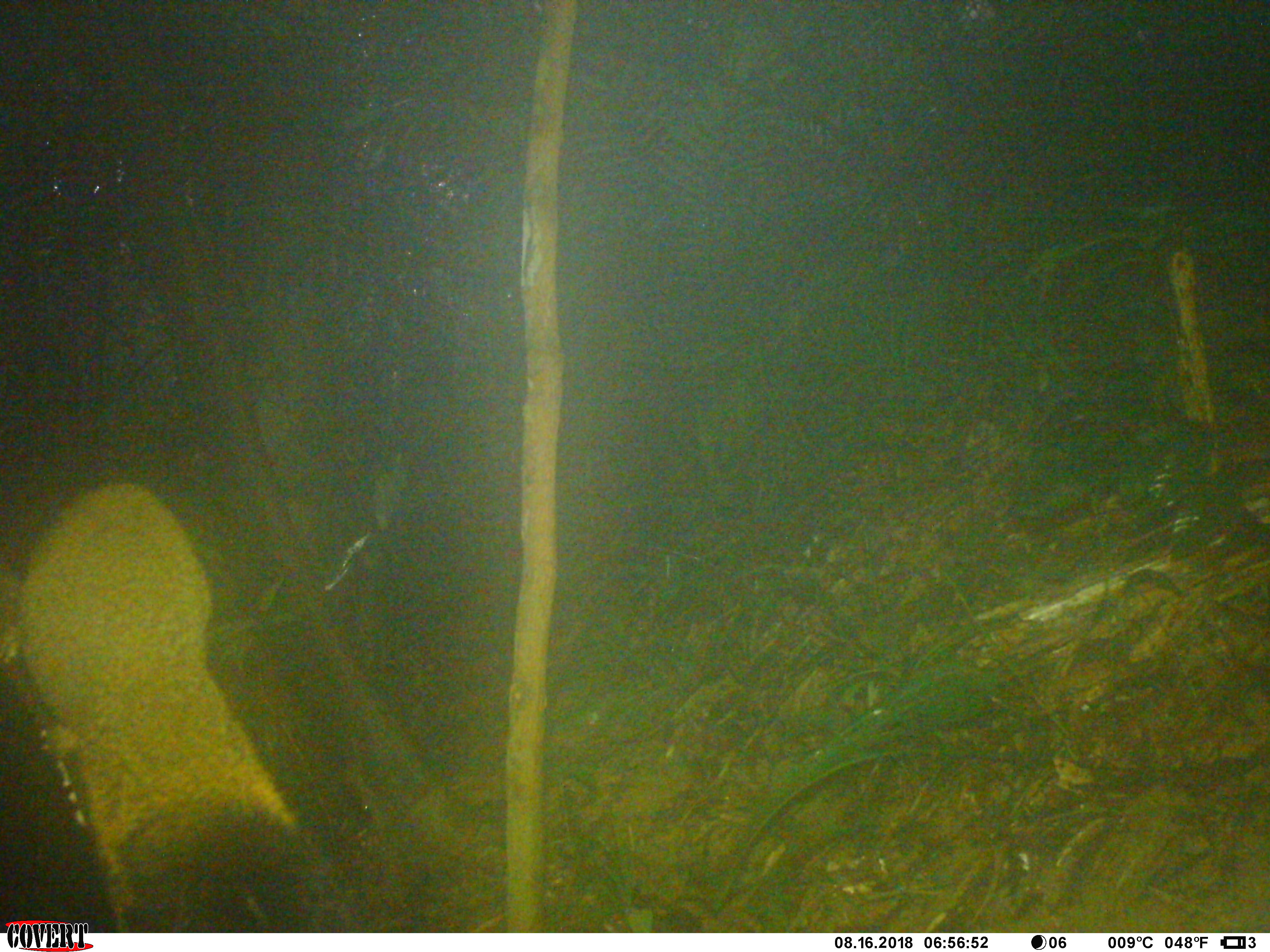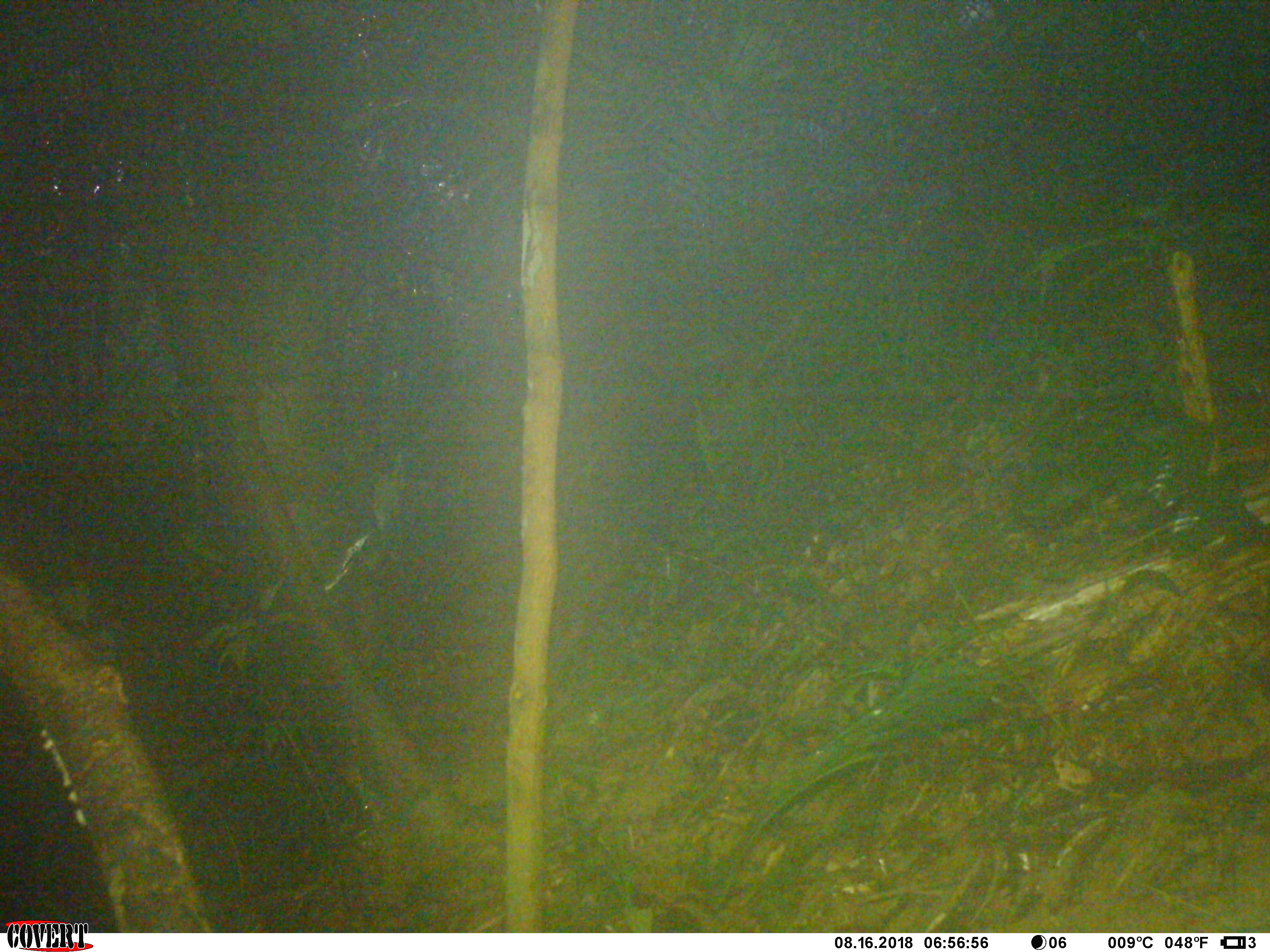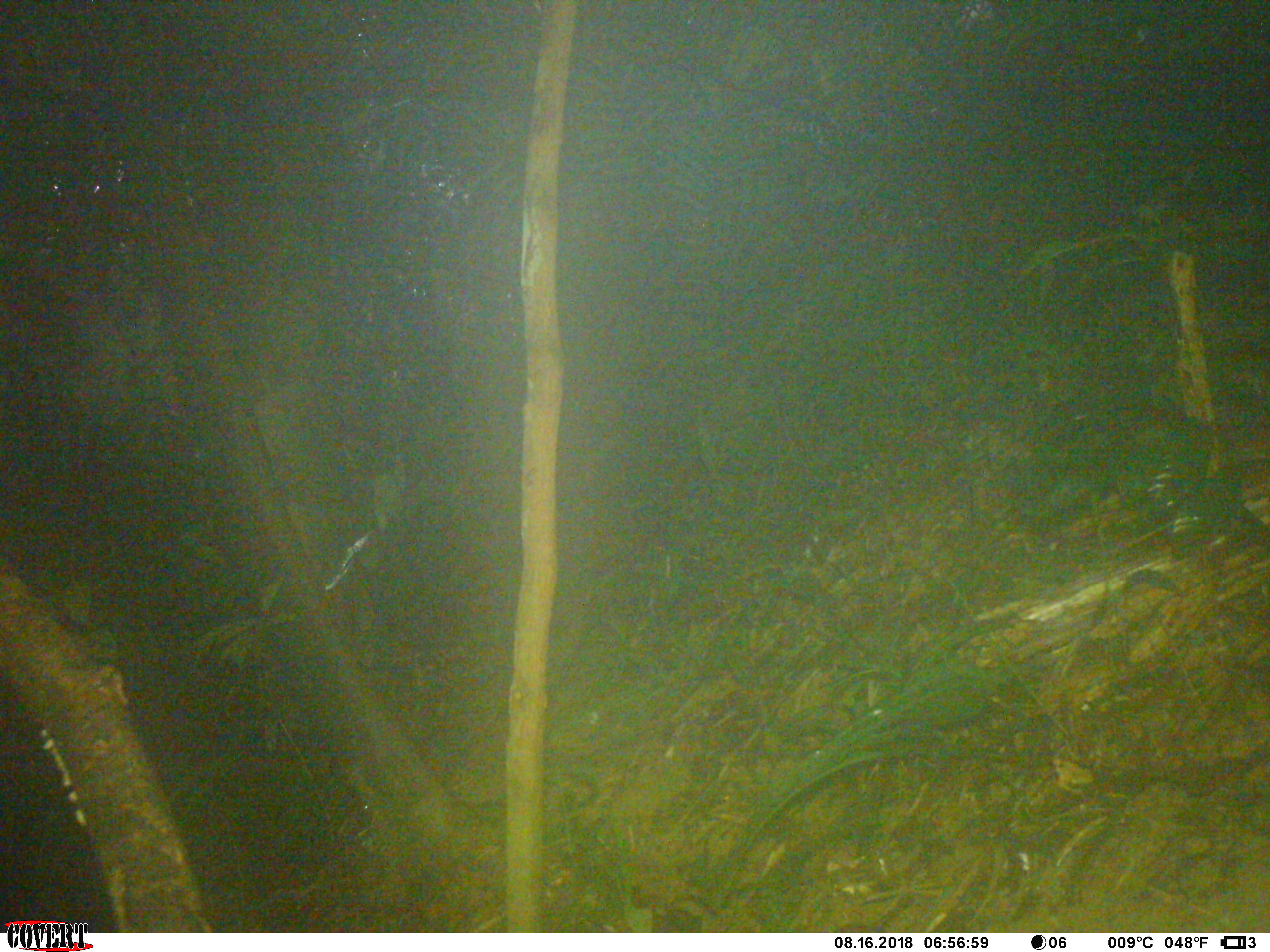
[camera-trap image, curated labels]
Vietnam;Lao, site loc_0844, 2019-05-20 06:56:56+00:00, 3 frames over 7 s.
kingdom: Animalia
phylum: Chordata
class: Mammalia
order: Rodentia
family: Sciuridae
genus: Sciurus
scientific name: Sciurus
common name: squirrel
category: unidentified squirrel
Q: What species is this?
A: Unidentified squirrel (squirrel) (Sciurus).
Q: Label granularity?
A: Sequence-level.